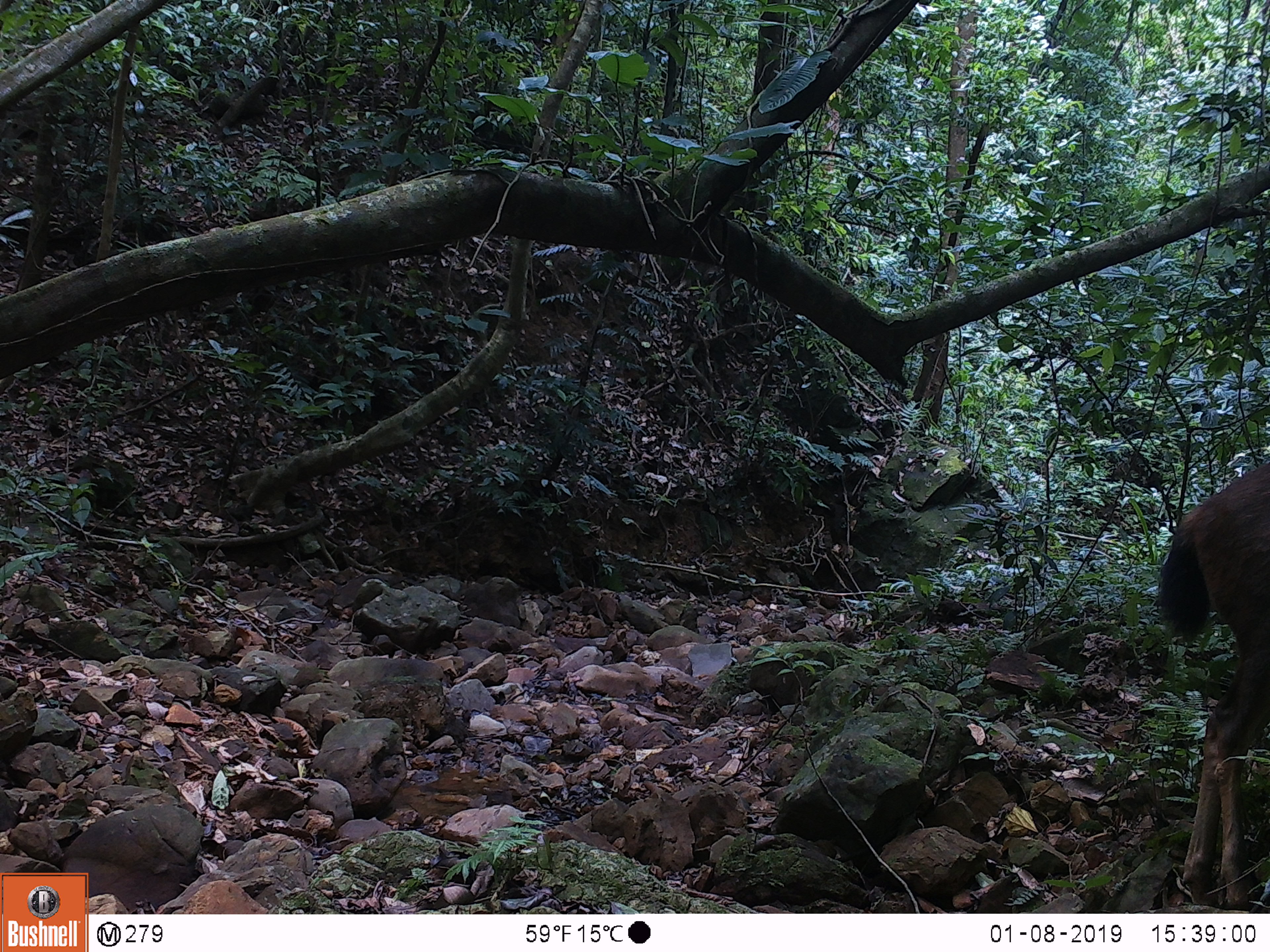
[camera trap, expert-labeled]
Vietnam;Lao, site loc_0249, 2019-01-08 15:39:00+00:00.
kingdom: Animalia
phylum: Chordata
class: Mammalia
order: Artiodactyla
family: Cervidae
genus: Rusa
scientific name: Rusa unicolor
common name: sambar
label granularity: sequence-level